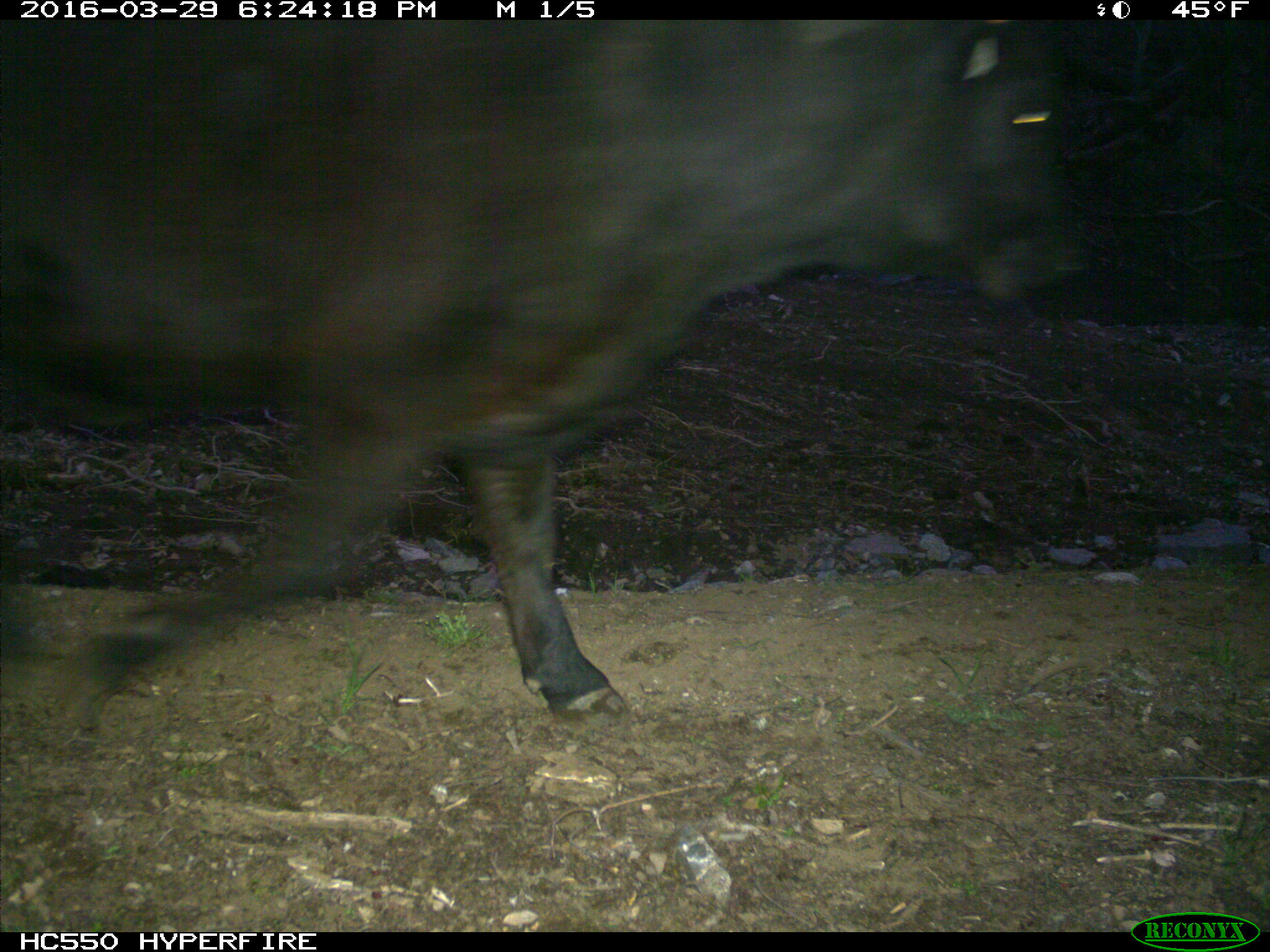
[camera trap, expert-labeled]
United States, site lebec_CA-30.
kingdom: Animalia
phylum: Chordata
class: Mammalia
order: Artiodactyla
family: Bovidae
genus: Bos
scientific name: Bos taurus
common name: domestic cow